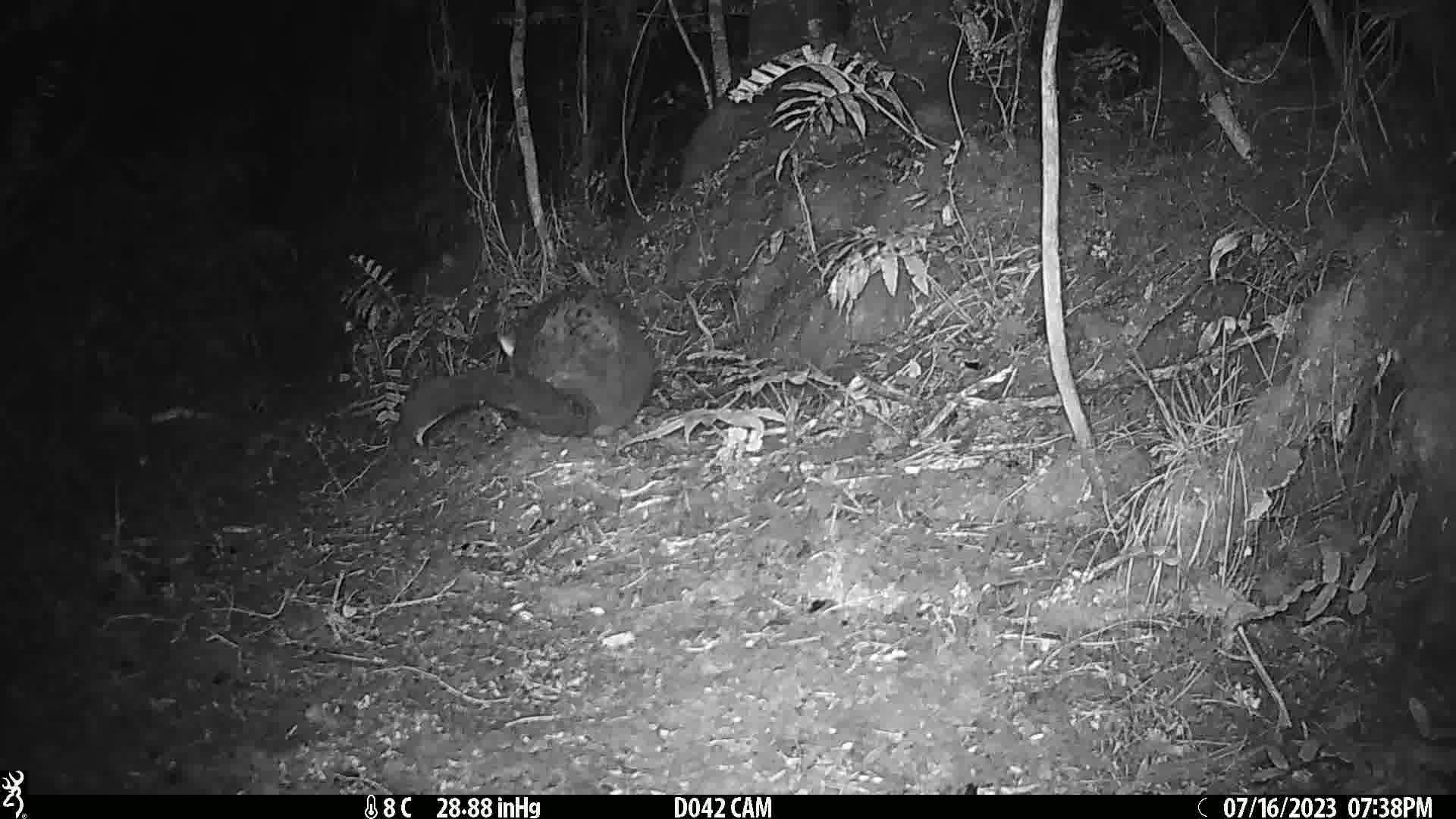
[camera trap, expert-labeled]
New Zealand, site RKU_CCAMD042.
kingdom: Animalia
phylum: Chordata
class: Mammalia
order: Diprotodontia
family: Phalangeridae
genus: Trichosurus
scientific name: Trichosurus vulpecula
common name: common brushtail possum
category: possum